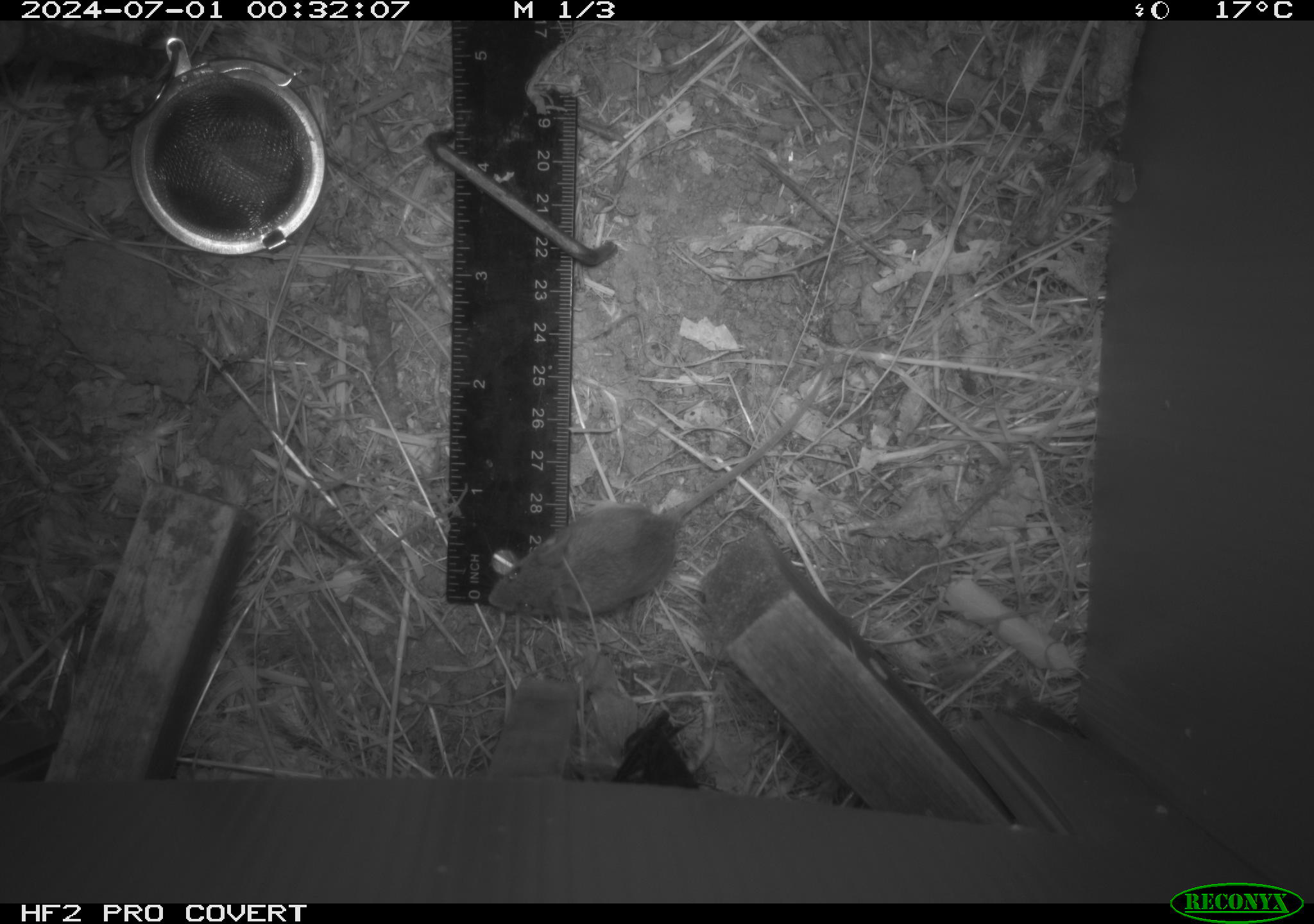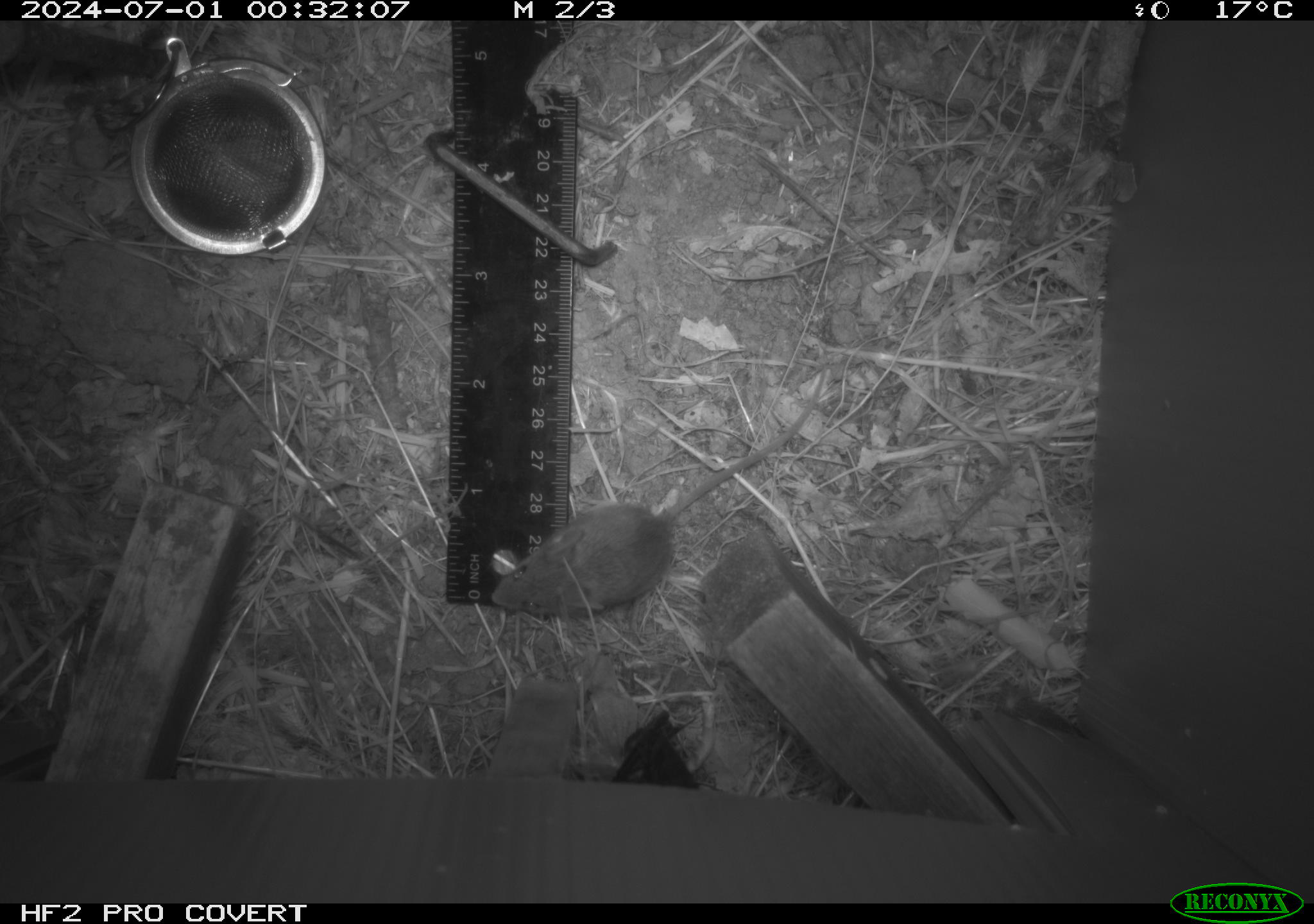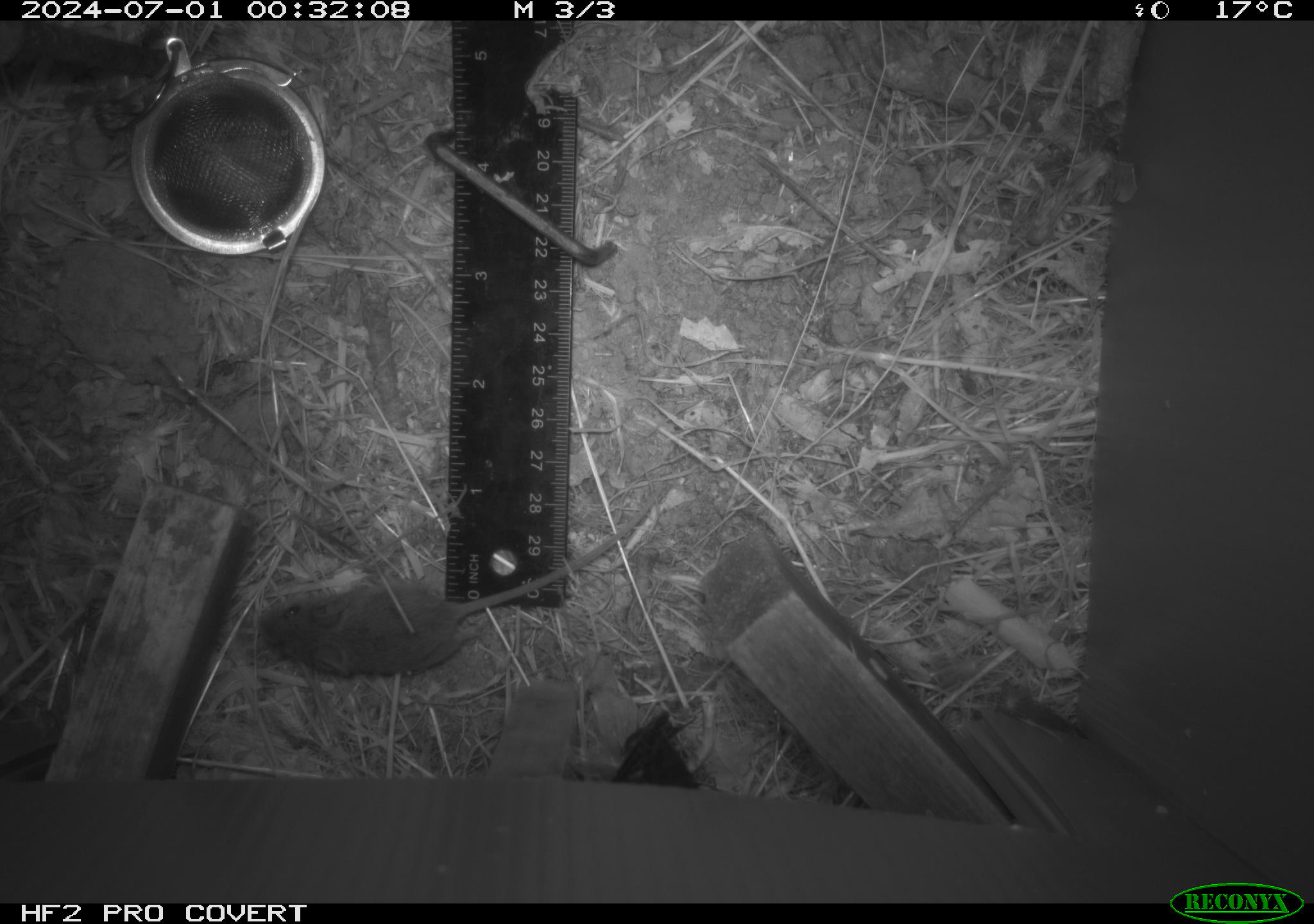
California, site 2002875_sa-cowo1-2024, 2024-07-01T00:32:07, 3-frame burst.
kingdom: Animalia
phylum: Chordata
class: Mammalia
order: Rodentia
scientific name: Rodentia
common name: mouse species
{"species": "mouse species (Rodentia)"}